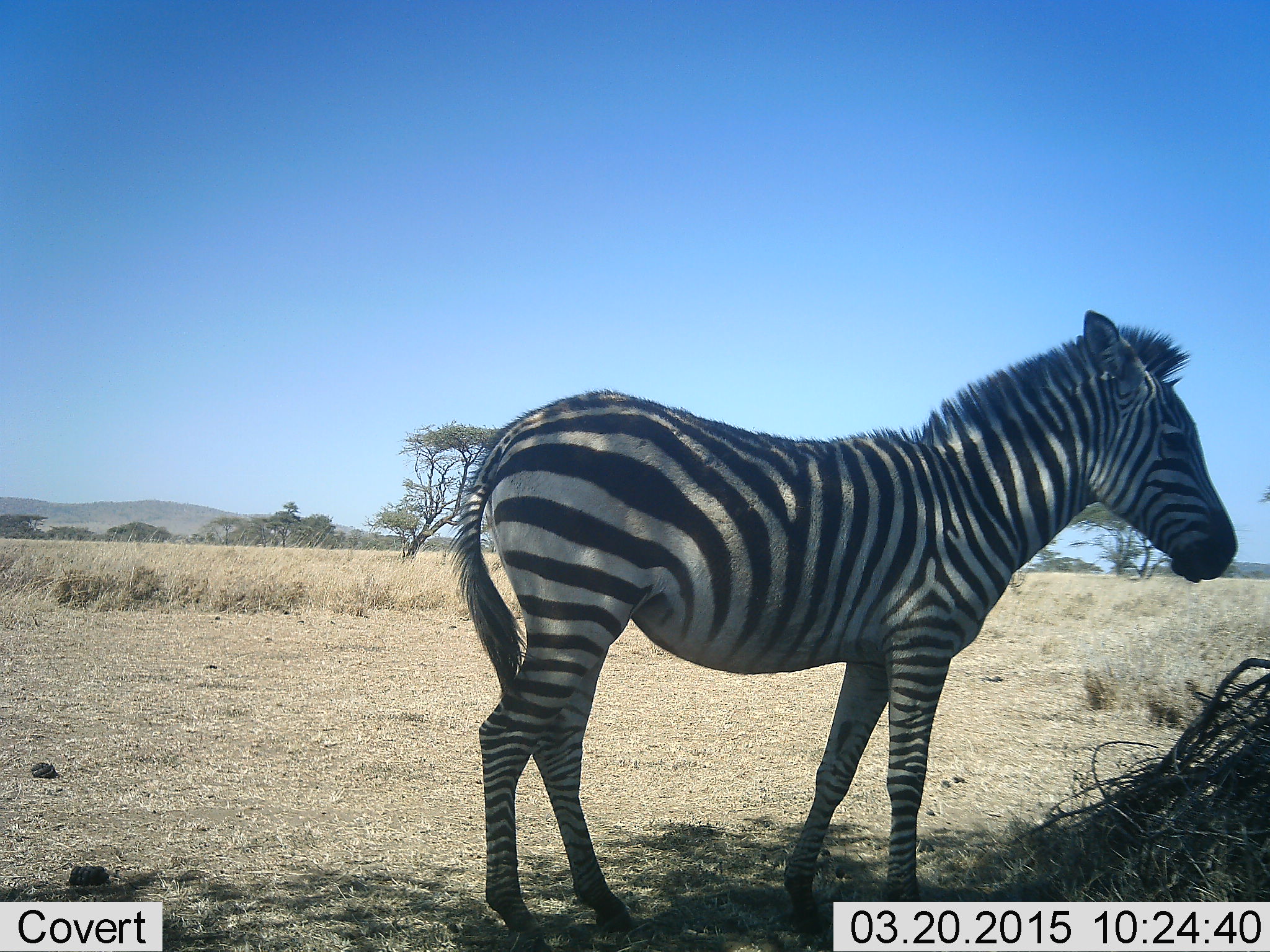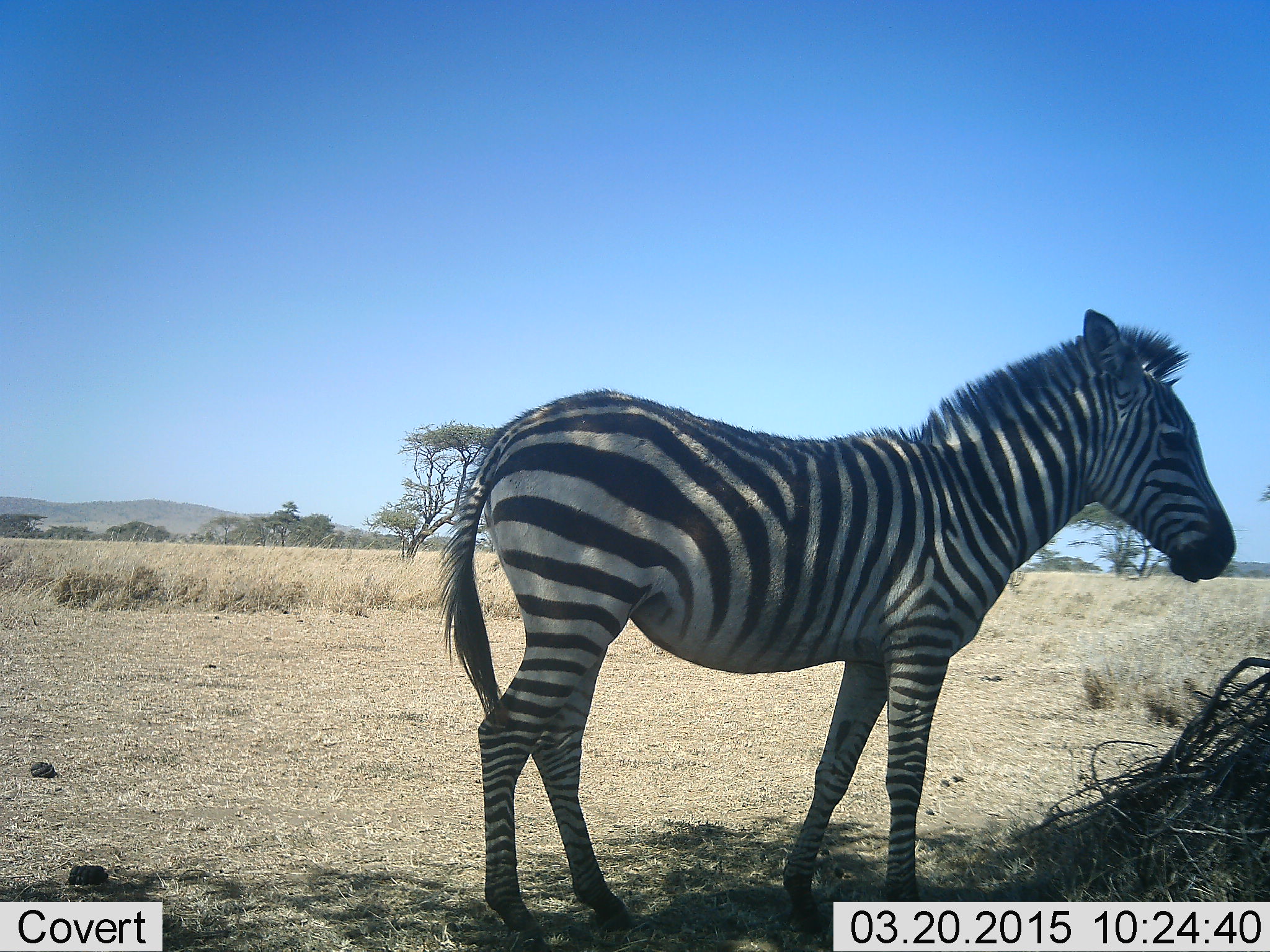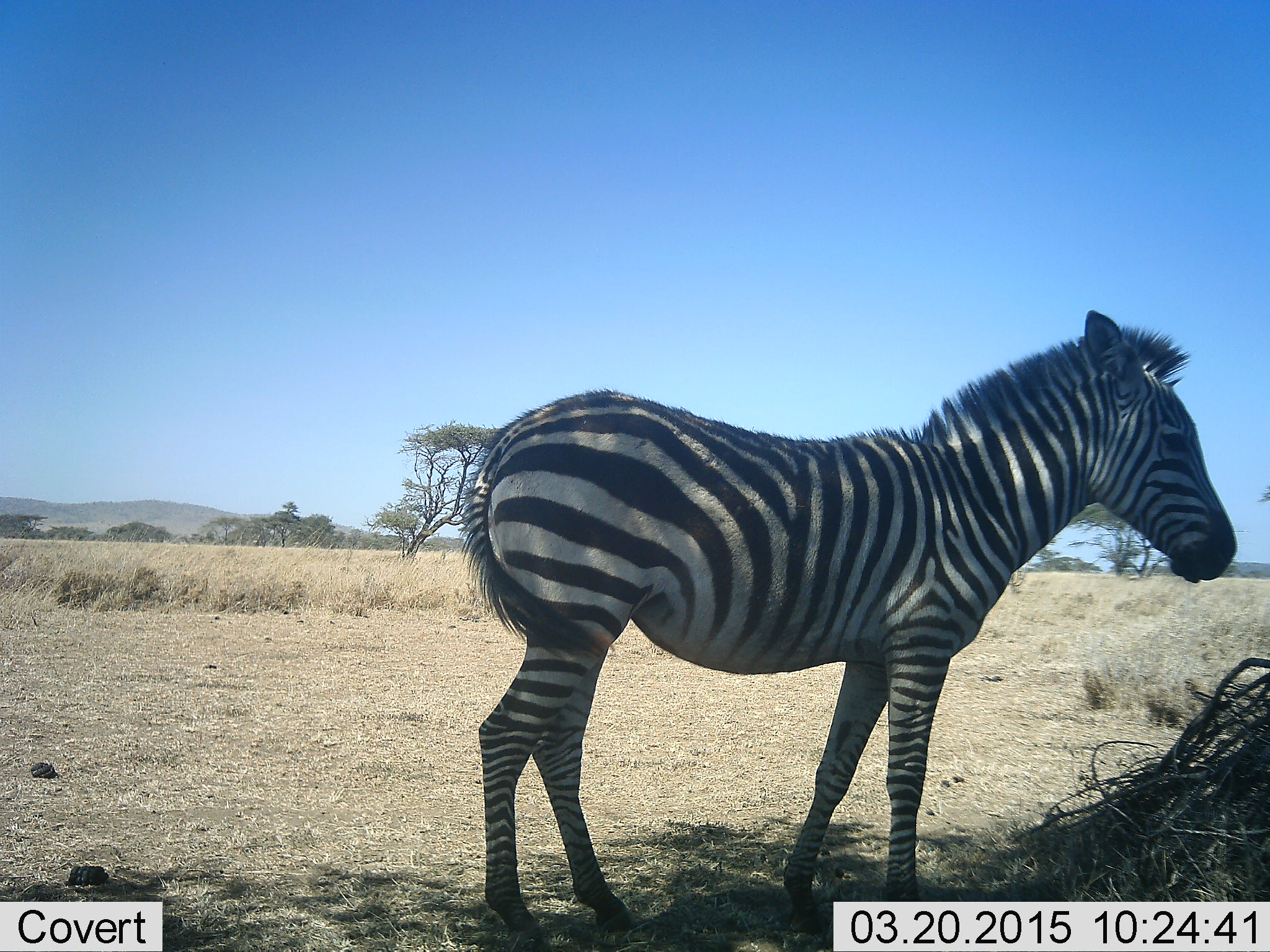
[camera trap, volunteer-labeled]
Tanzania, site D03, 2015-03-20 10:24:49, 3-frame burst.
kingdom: Animalia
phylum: Chordata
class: Mammalia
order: Perissodactyla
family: Equidae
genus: Equus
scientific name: Equus quagga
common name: plains zebra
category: zebra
Zebra (plains zebra) (Equus quagga), count 1. Behavior (volunteer vote fractions): standing 90%, resting 10%, moving 0%, interacting 0%. Young present (vote fraction): 10%. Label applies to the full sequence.